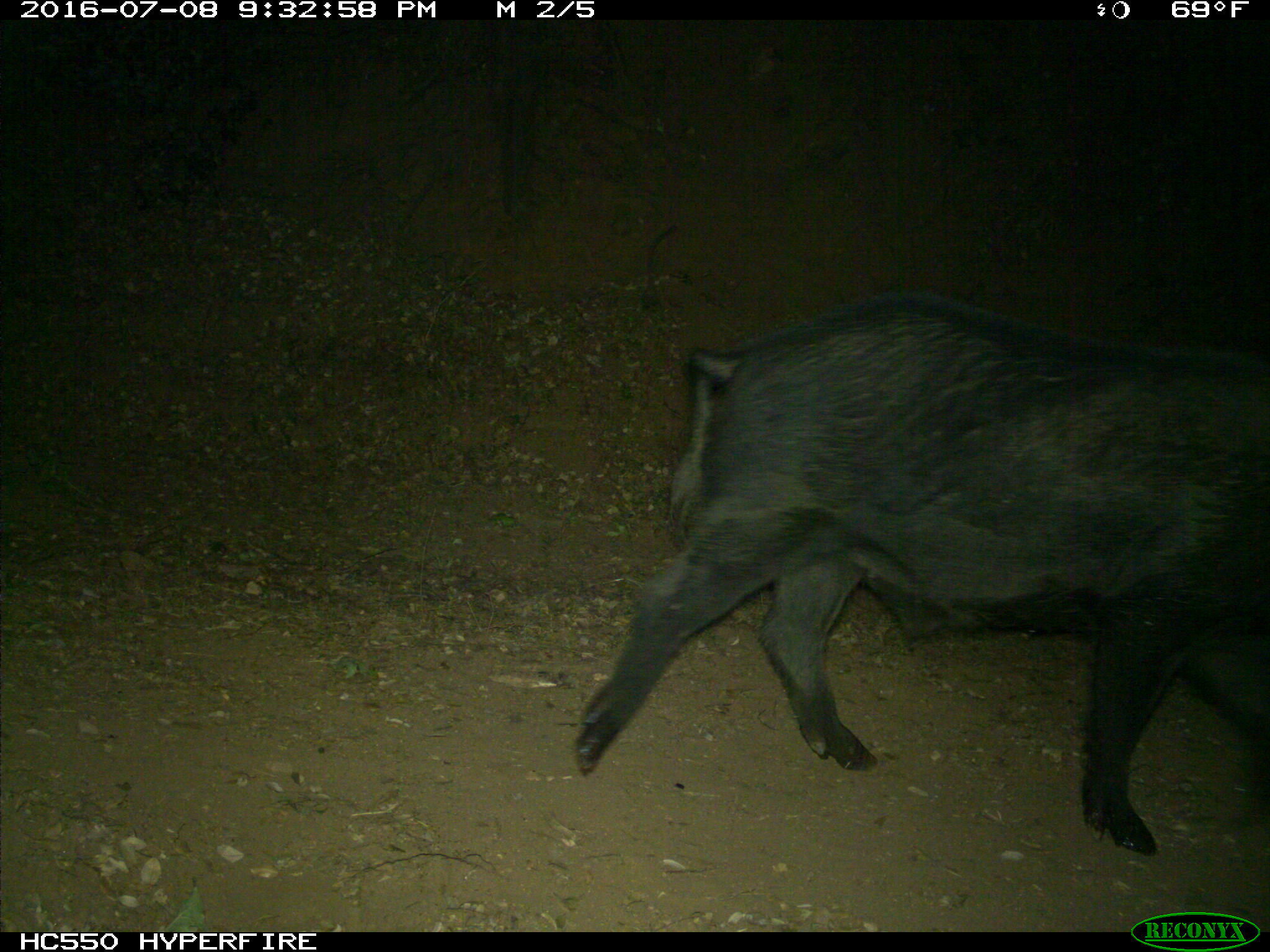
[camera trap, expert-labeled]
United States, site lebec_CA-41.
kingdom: Animalia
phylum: Chordata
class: Mammalia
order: Artiodactyla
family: Suidae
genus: Sus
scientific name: Sus scrofa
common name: wild boar